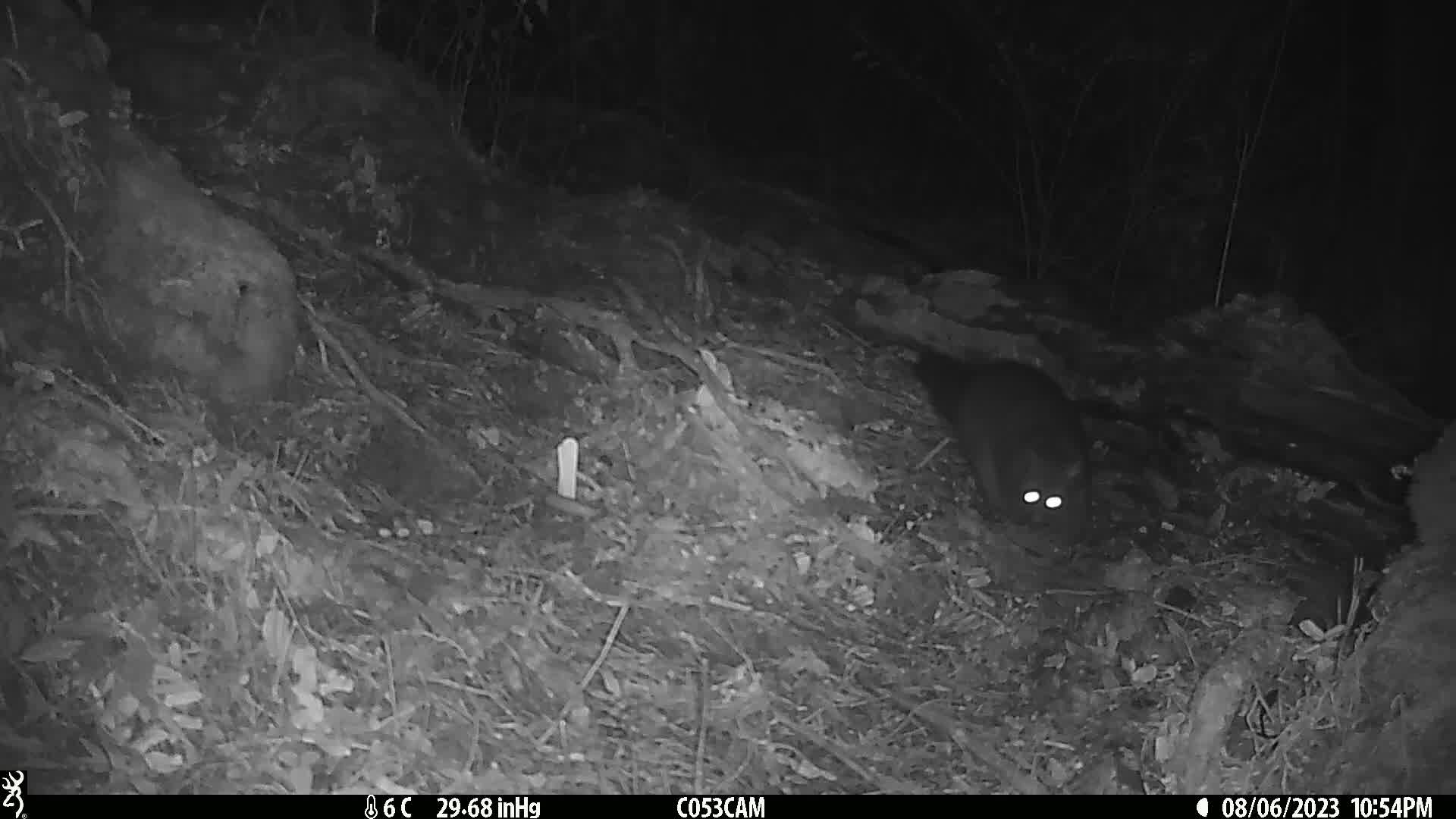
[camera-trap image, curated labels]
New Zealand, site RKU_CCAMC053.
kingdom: Animalia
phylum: Chordata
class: Mammalia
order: Diprotodontia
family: Phalangeridae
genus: Trichosurus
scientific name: Trichosurus vulpecula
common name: common brushtail possum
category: possum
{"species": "possum (common brushtail possum) (Trichosurus vulpecula)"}